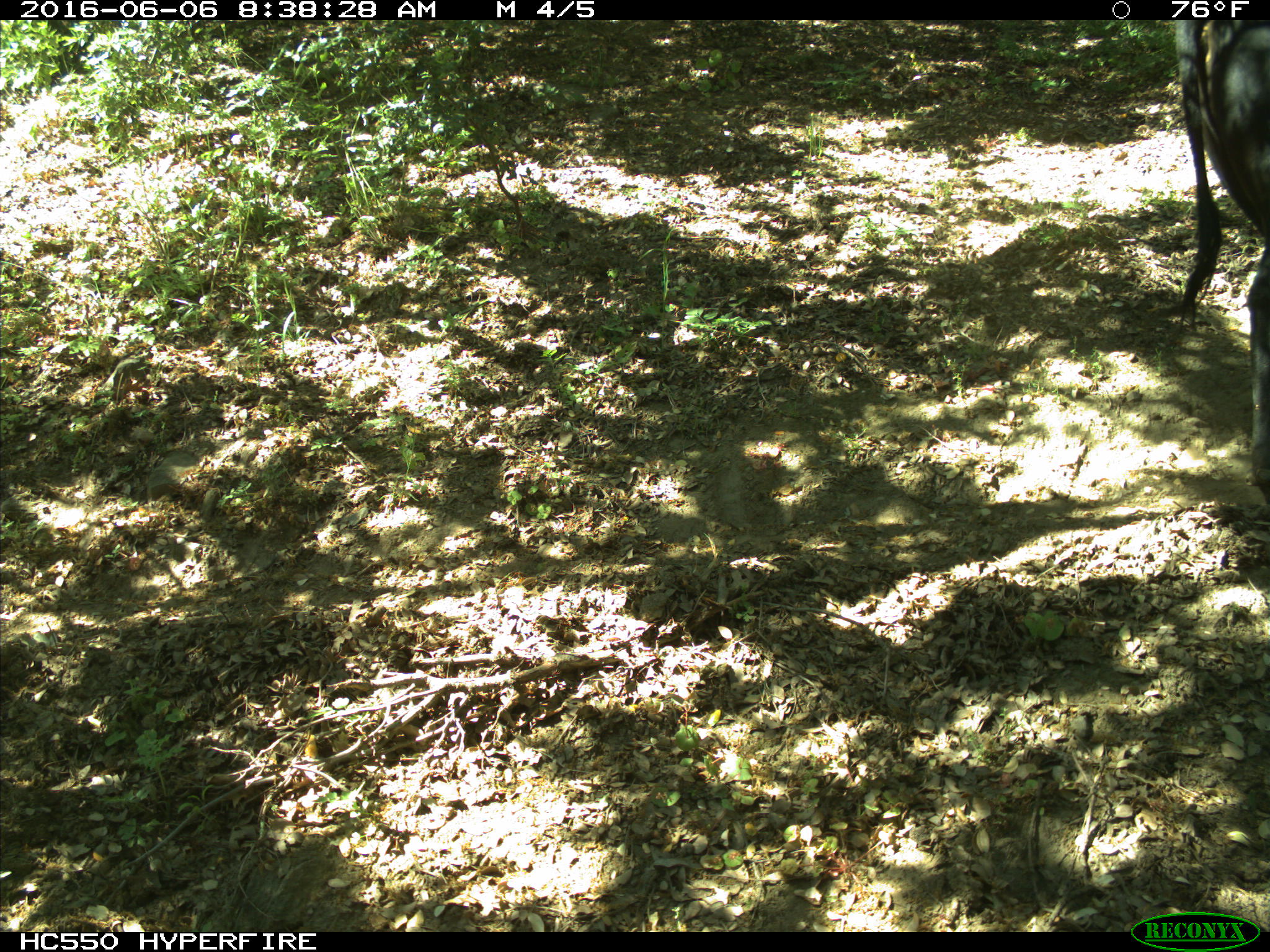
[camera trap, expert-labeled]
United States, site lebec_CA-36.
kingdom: Animalia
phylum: Chordata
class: Mammalia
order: Artiodactyla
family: Bovidae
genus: Bos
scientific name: Bos taurus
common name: domestic cow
Bos taurus (domestic cow).